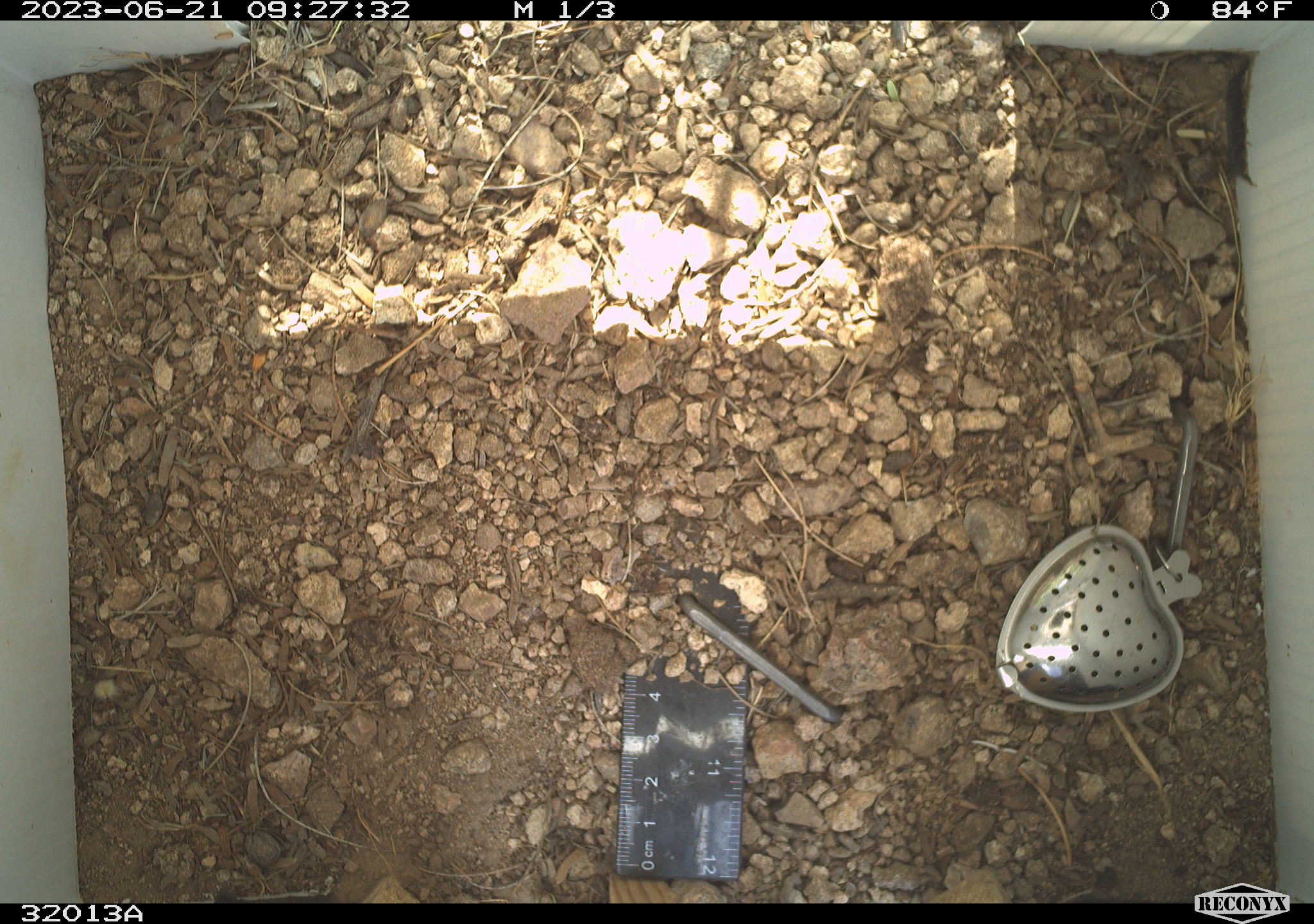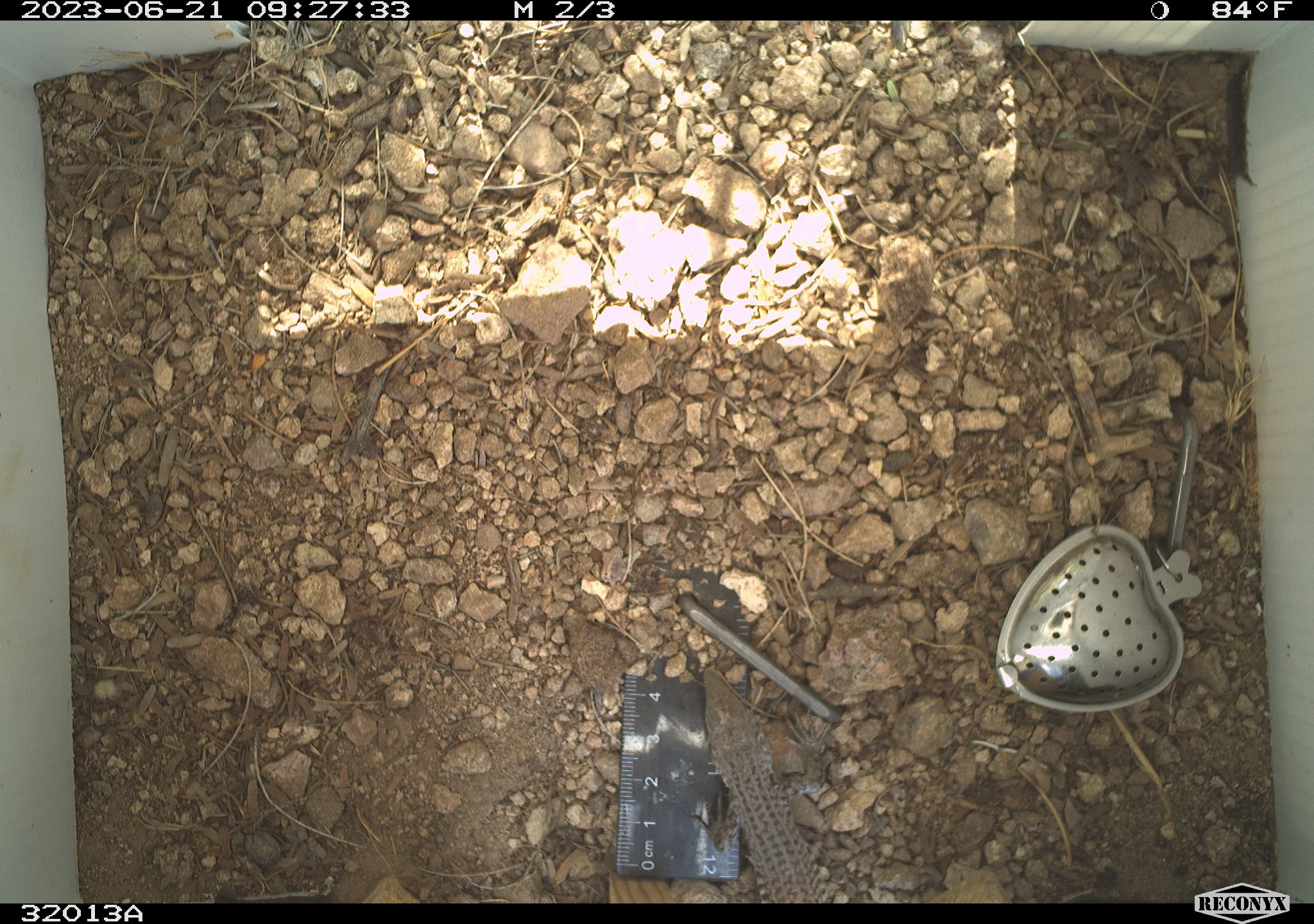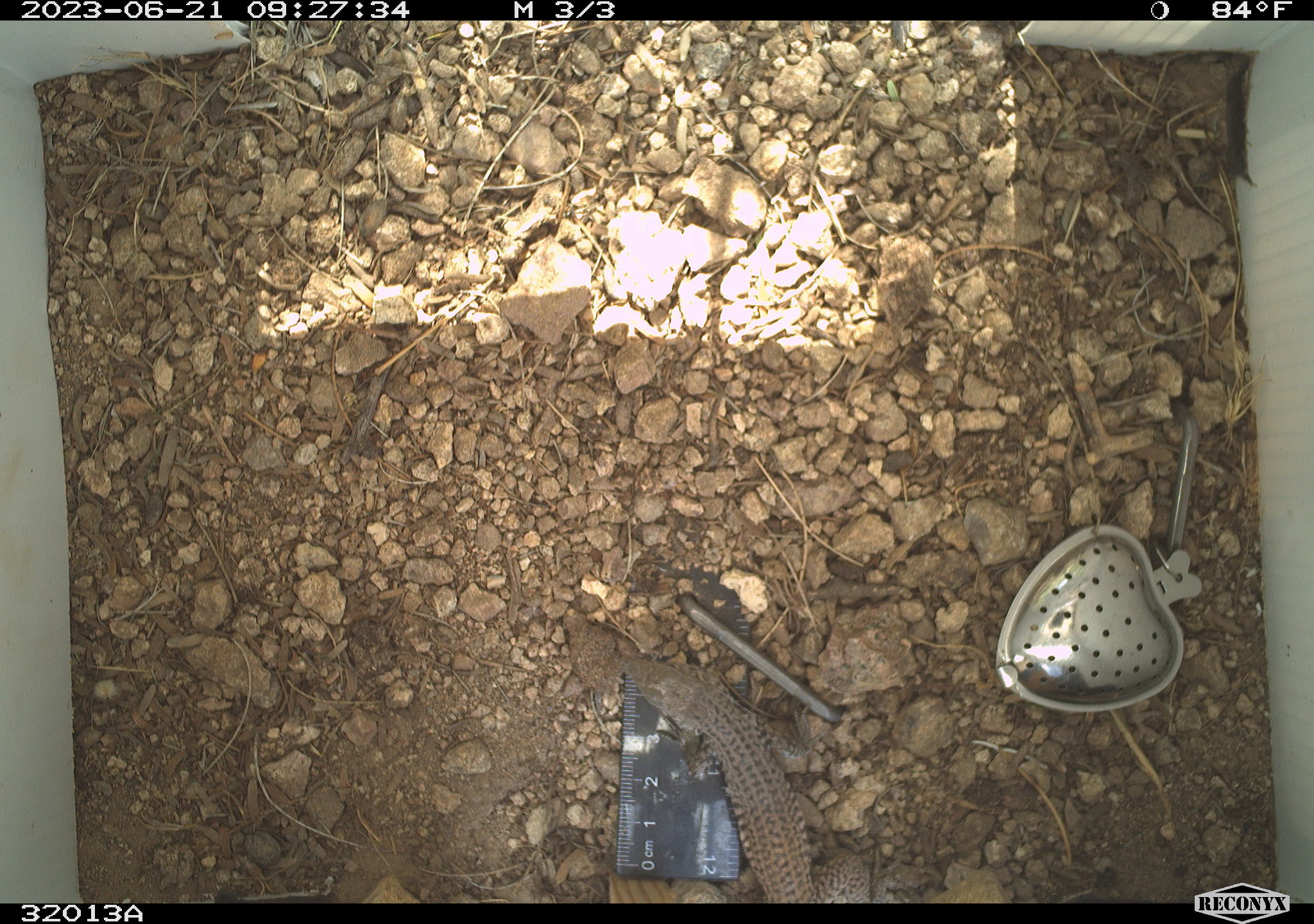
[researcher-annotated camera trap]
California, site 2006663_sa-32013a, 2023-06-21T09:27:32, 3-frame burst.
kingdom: Animalia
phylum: Chordata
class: Reptilia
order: Squamata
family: Teiidae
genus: Aspidoscelis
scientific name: Aspidoscelis tigris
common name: western whiptail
Western whiptail (Aspidoscelis tigris).